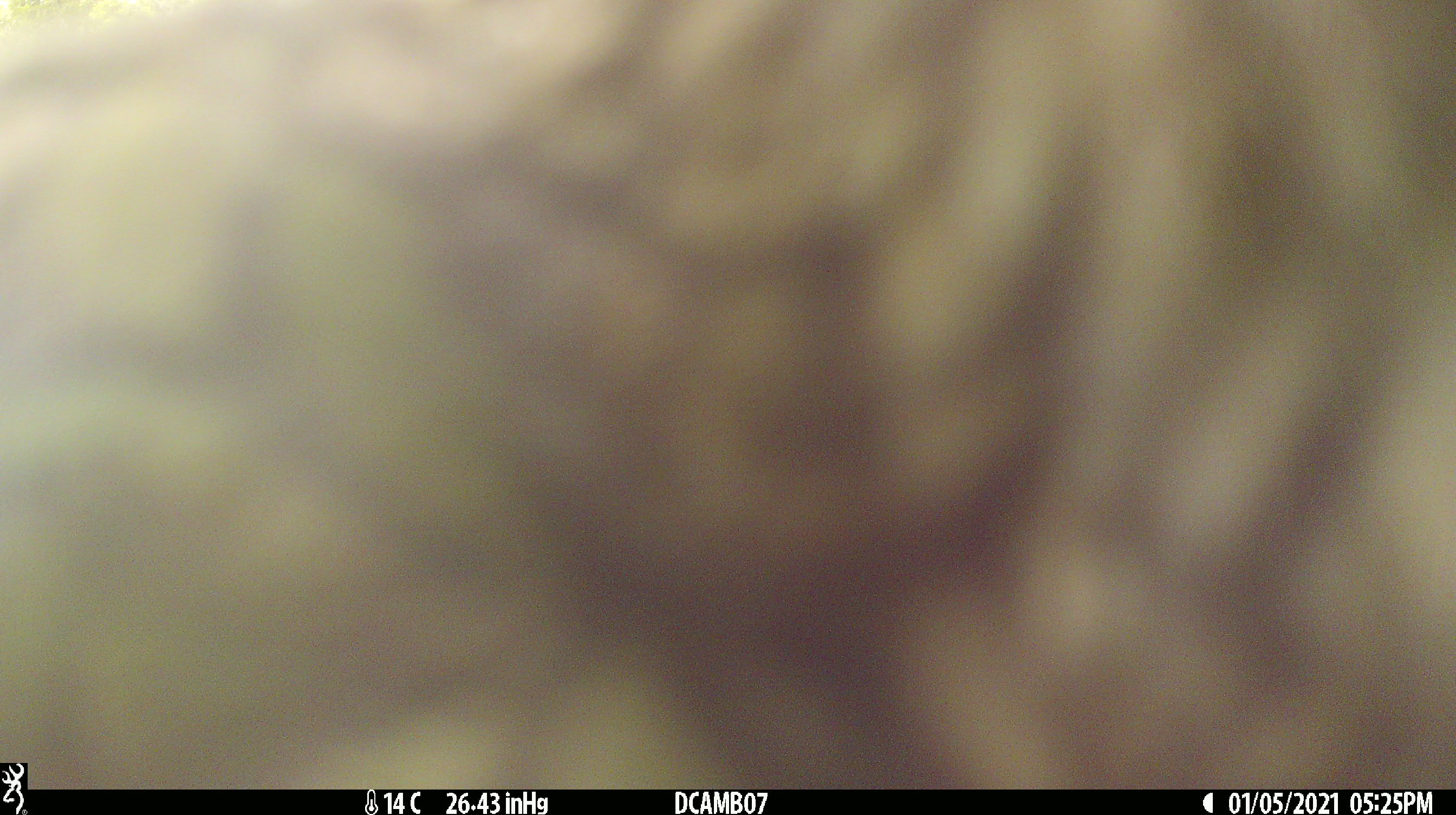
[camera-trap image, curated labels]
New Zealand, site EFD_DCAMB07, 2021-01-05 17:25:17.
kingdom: Animalia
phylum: Chordata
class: Aves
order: Psittaciformes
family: Strigopidae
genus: Nestor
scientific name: Nestor notabilis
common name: kea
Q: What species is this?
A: Kea (Nestor notabilis).